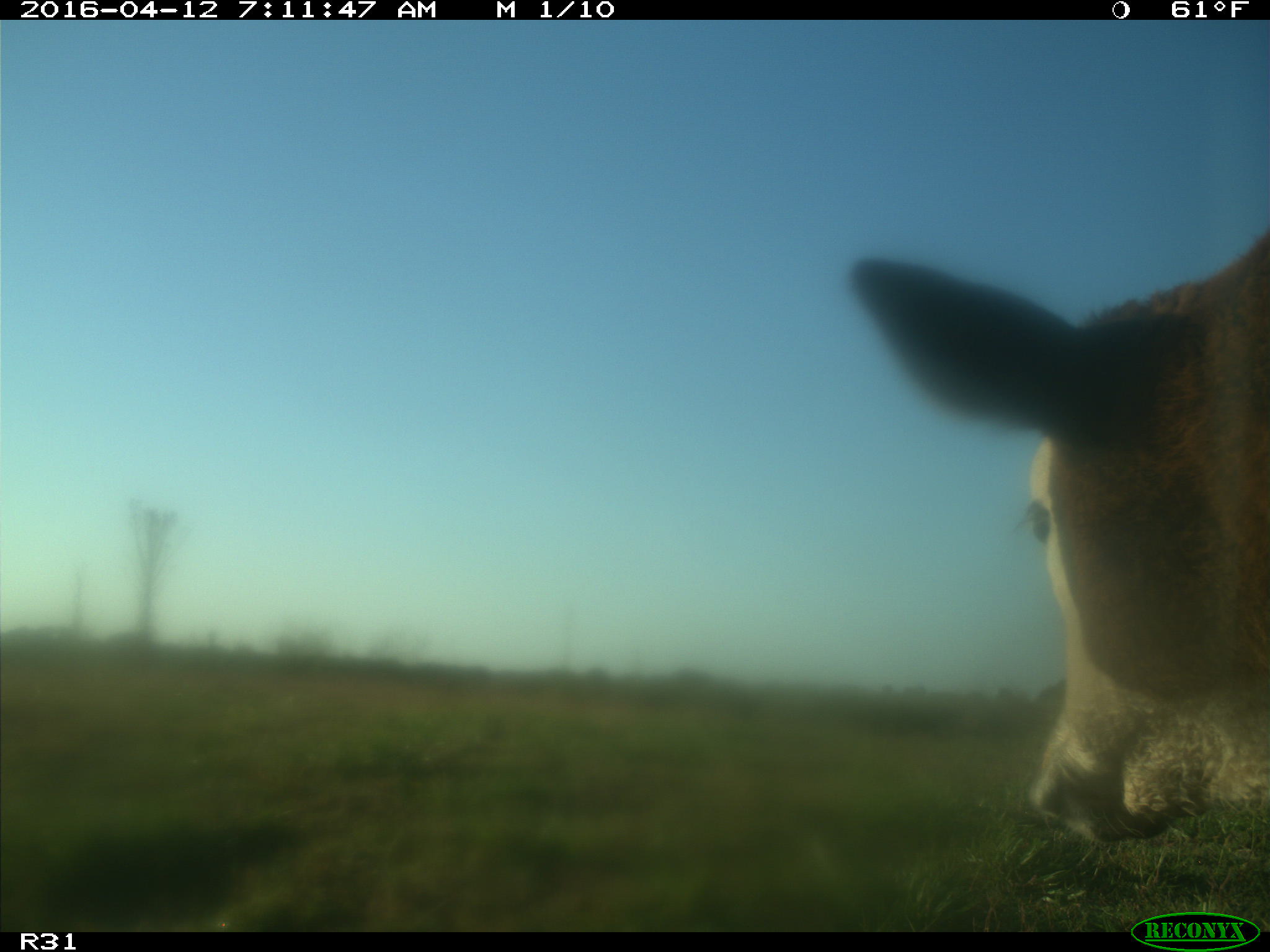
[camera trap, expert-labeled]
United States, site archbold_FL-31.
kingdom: Animalia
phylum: Chordata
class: Mammalia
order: Artiodactyla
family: Bovidae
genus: Bos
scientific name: Bos taurus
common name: domestic cow